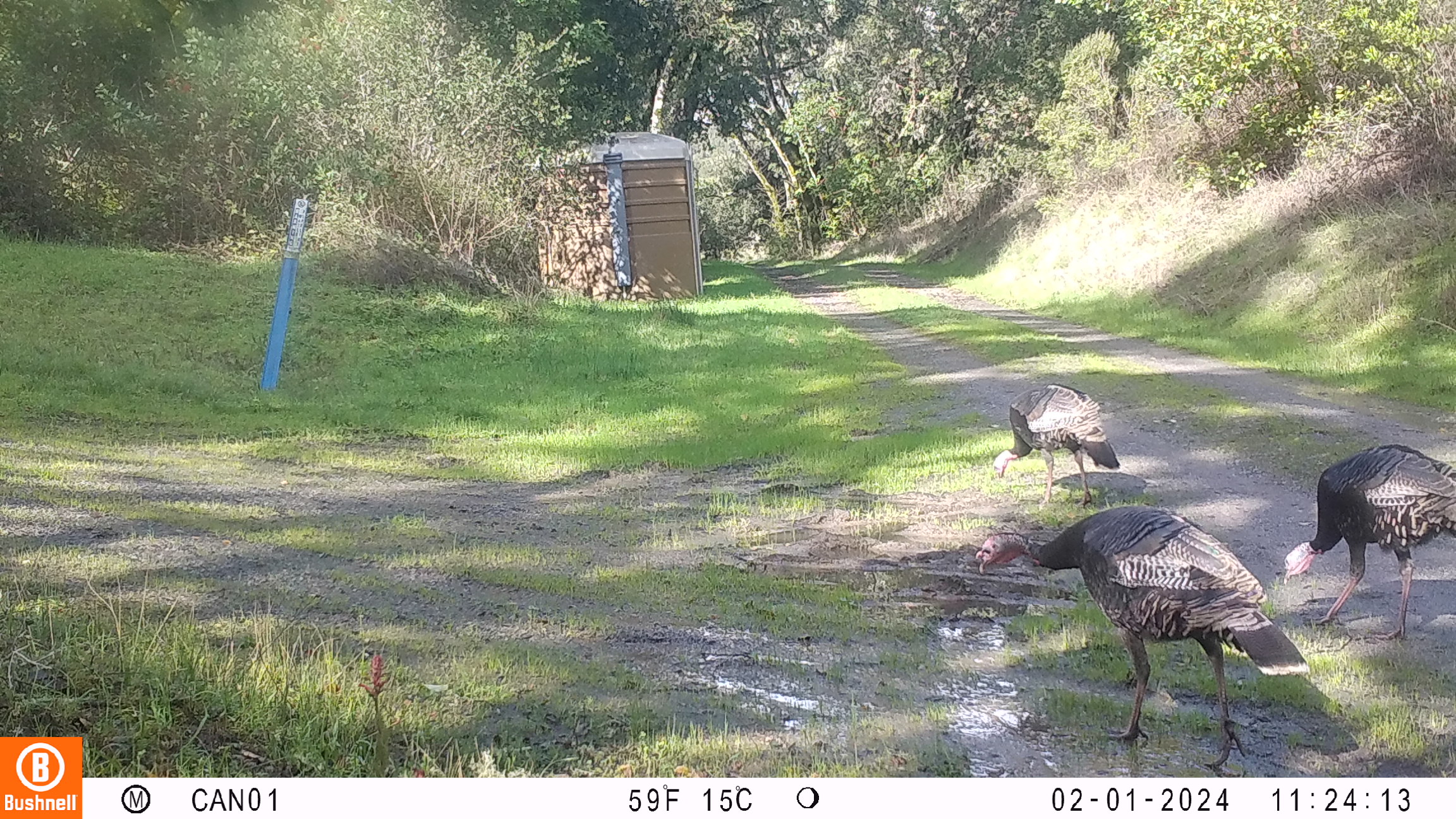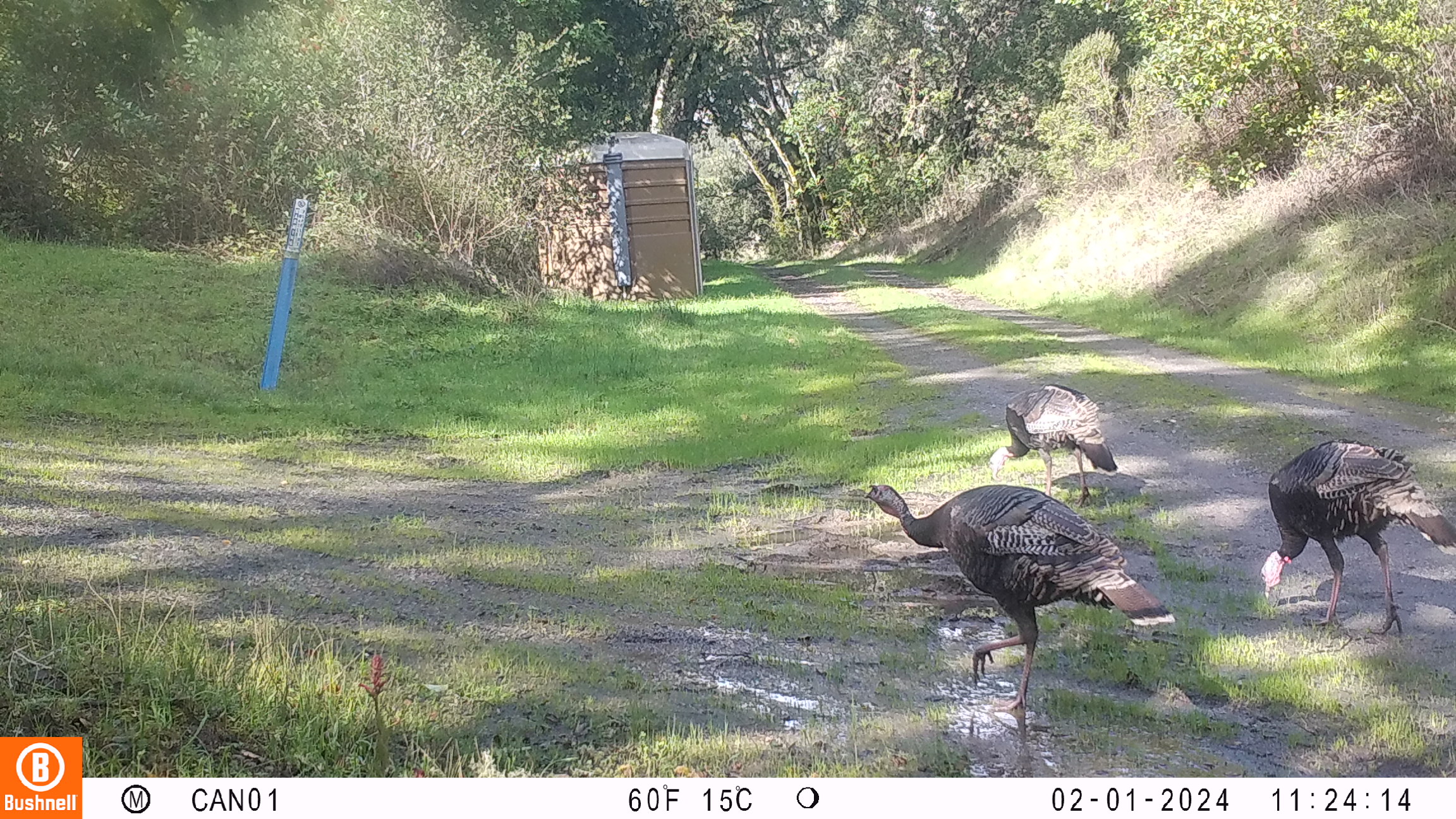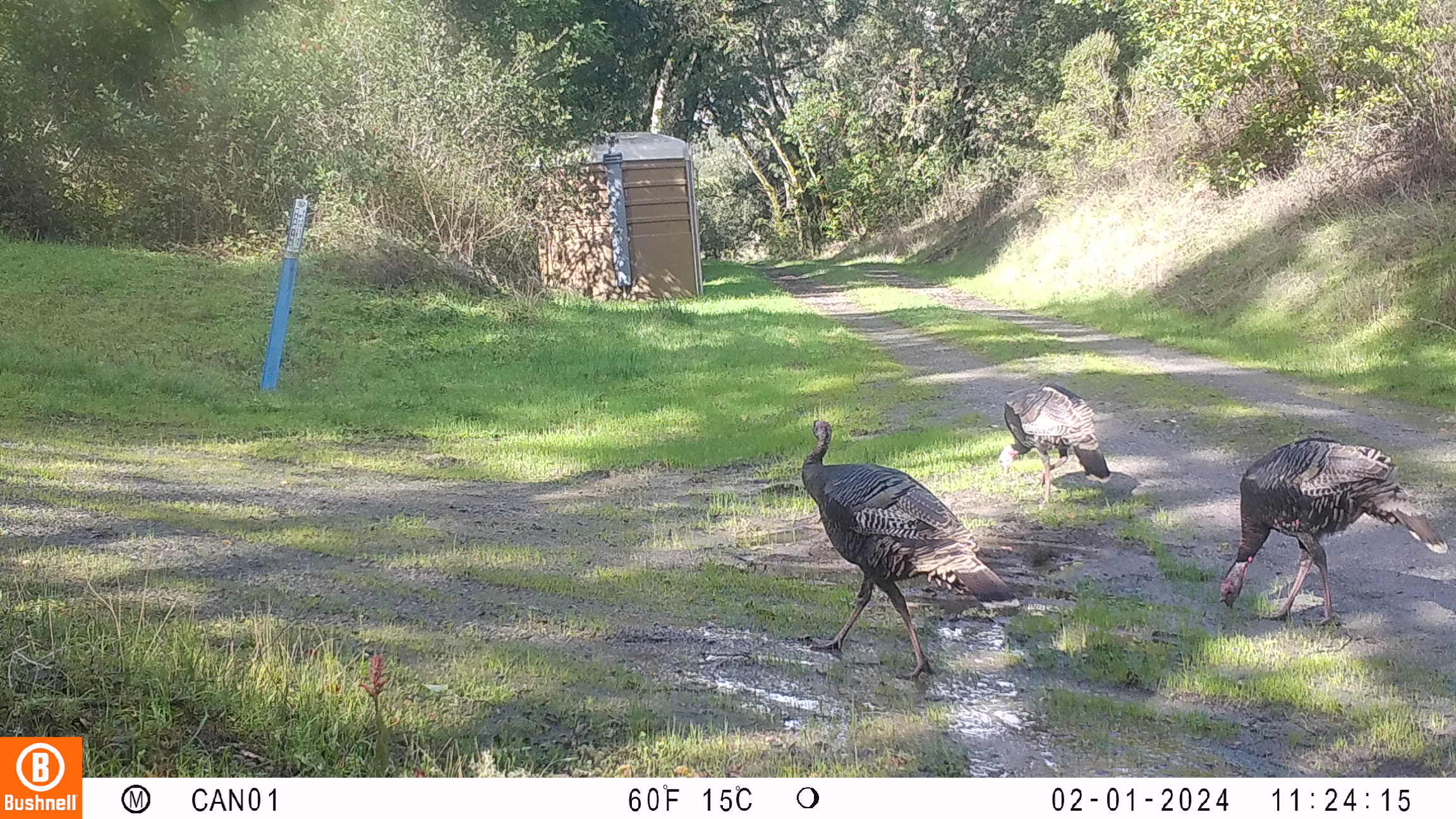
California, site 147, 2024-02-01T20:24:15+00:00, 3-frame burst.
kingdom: Animalia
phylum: Chordata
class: Aves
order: Galliformes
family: Phasianidae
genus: Meleagris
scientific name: Meleagris gallopavo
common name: turkey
Turkey (Meleagris gallopavo).